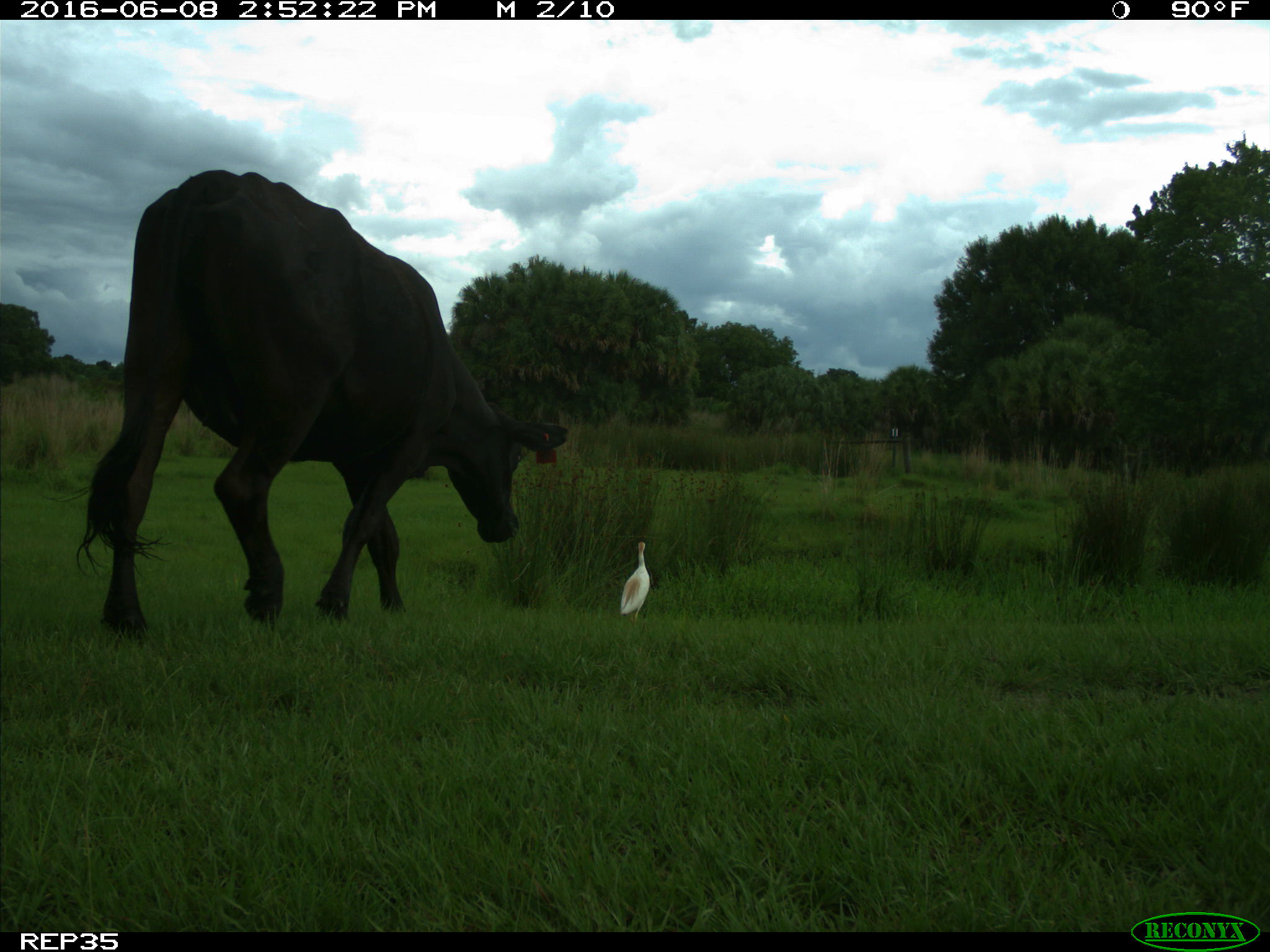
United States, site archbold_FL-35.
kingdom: Animalia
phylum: Chordata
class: Mammalia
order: Artiodactyla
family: Bovidae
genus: Bos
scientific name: Bos taurus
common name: domestic cow